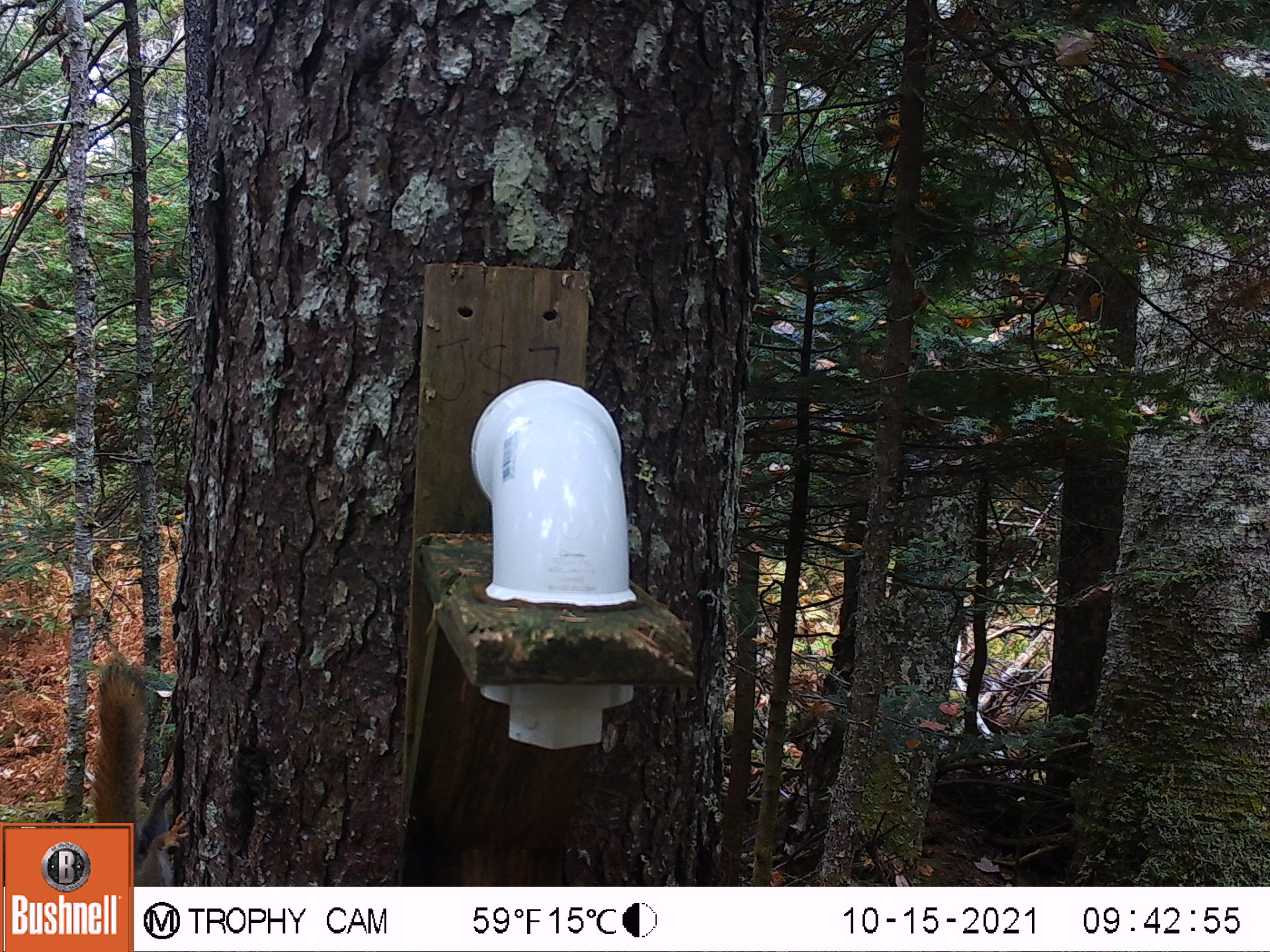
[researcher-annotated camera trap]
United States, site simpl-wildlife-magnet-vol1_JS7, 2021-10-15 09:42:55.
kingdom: Animalia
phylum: Chordata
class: Mammalia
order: Rodentia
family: Sciuridae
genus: Tamiasciurus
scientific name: Tamiasciurus hudsonicus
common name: red squirrel